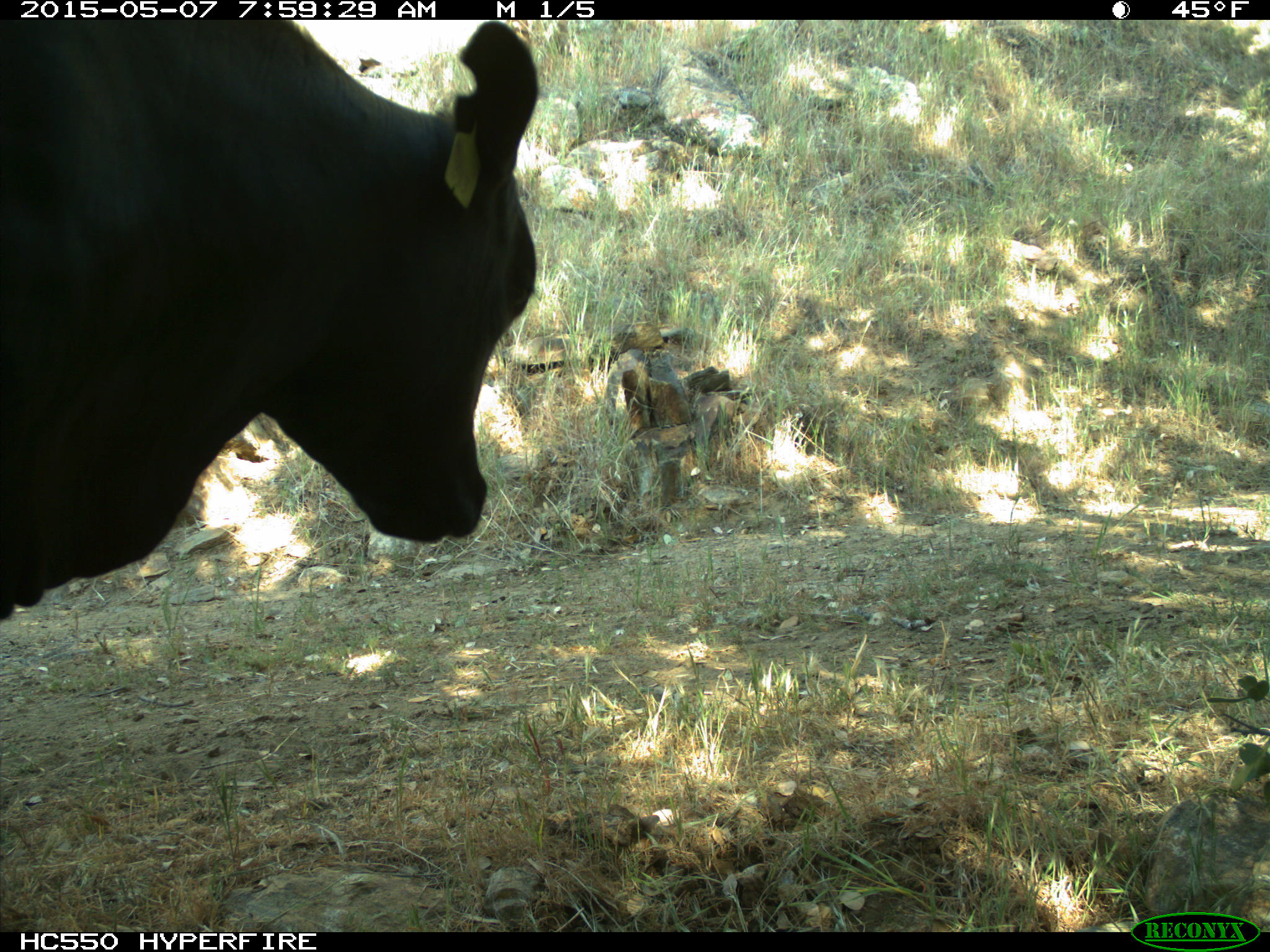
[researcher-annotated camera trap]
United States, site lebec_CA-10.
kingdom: Animalia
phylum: Chordata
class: Mammalia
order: Artiodactyla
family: Bovidae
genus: Bos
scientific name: Bos taurus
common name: domestic cow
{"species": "Bos taurus (domestic cow)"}